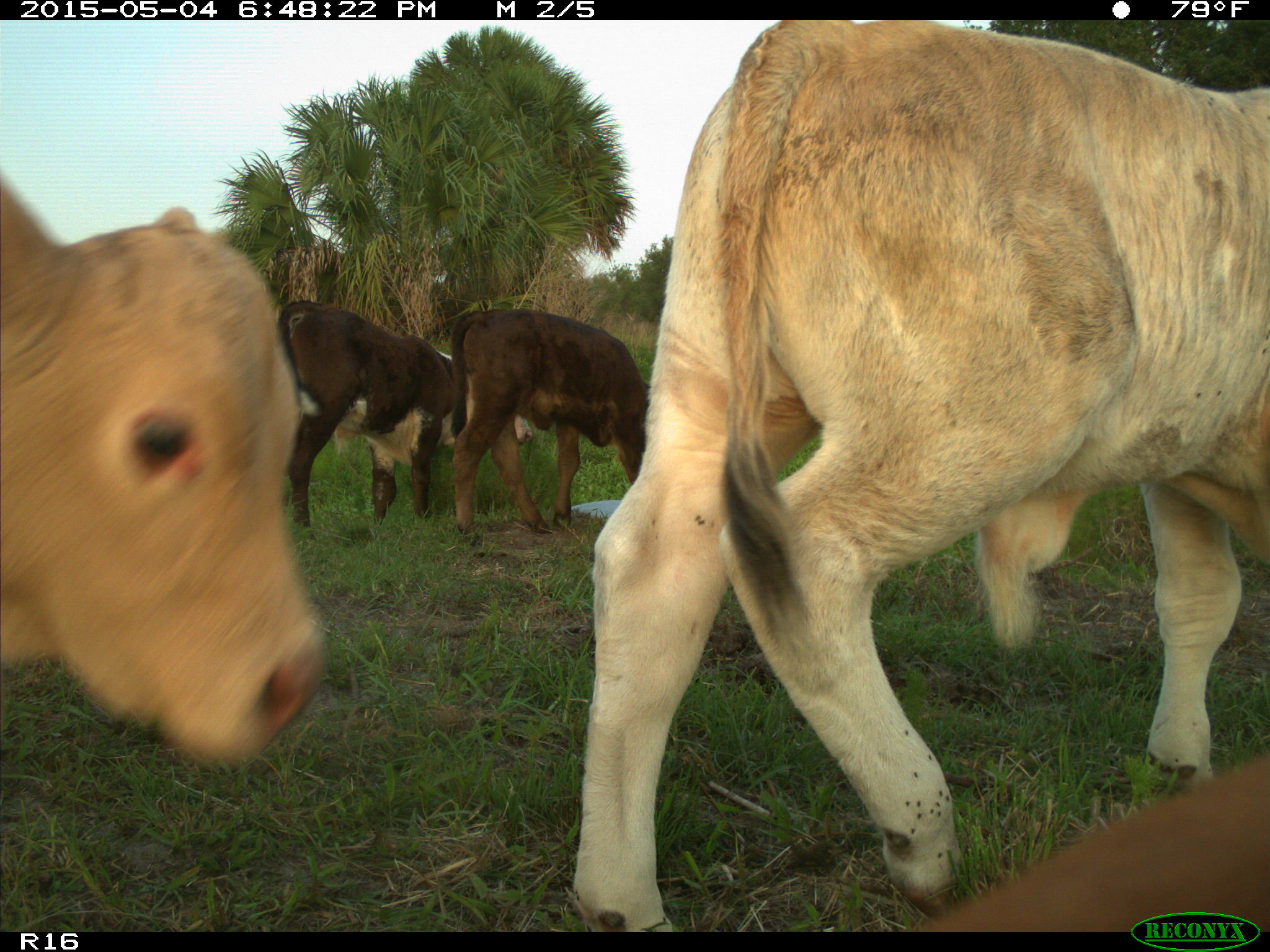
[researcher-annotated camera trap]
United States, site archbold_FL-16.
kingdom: Animalia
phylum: Chordata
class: Mammalia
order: Artiodactyla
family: Bovidae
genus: Bos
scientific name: Bos taurus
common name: domestic cow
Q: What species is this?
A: Bos taurus (domestic cow).